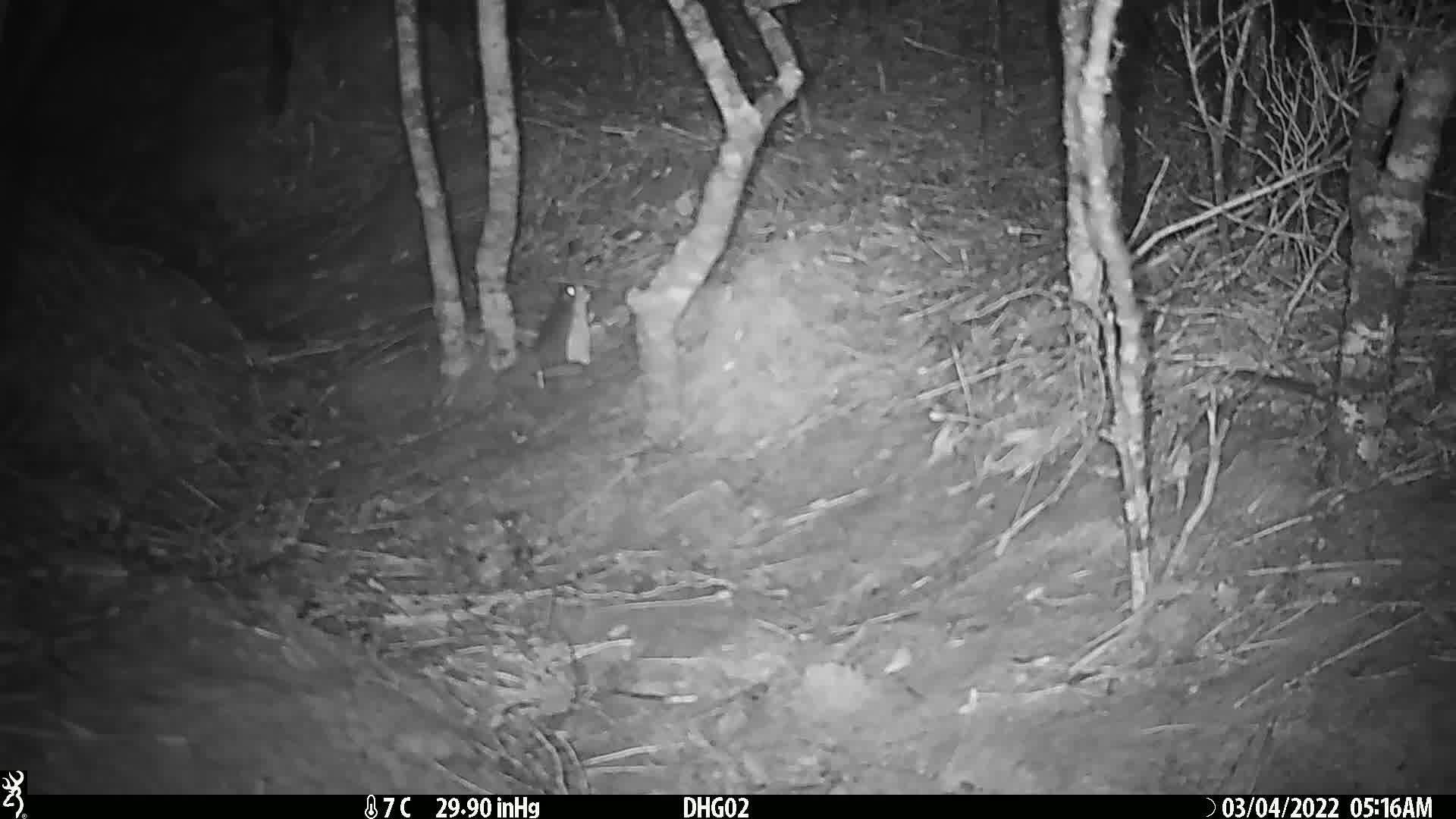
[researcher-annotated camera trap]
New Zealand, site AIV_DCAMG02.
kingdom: Animalia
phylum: Chordata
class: Mammalia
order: Rodentia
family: Muridae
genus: Mus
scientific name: Mus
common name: mouse